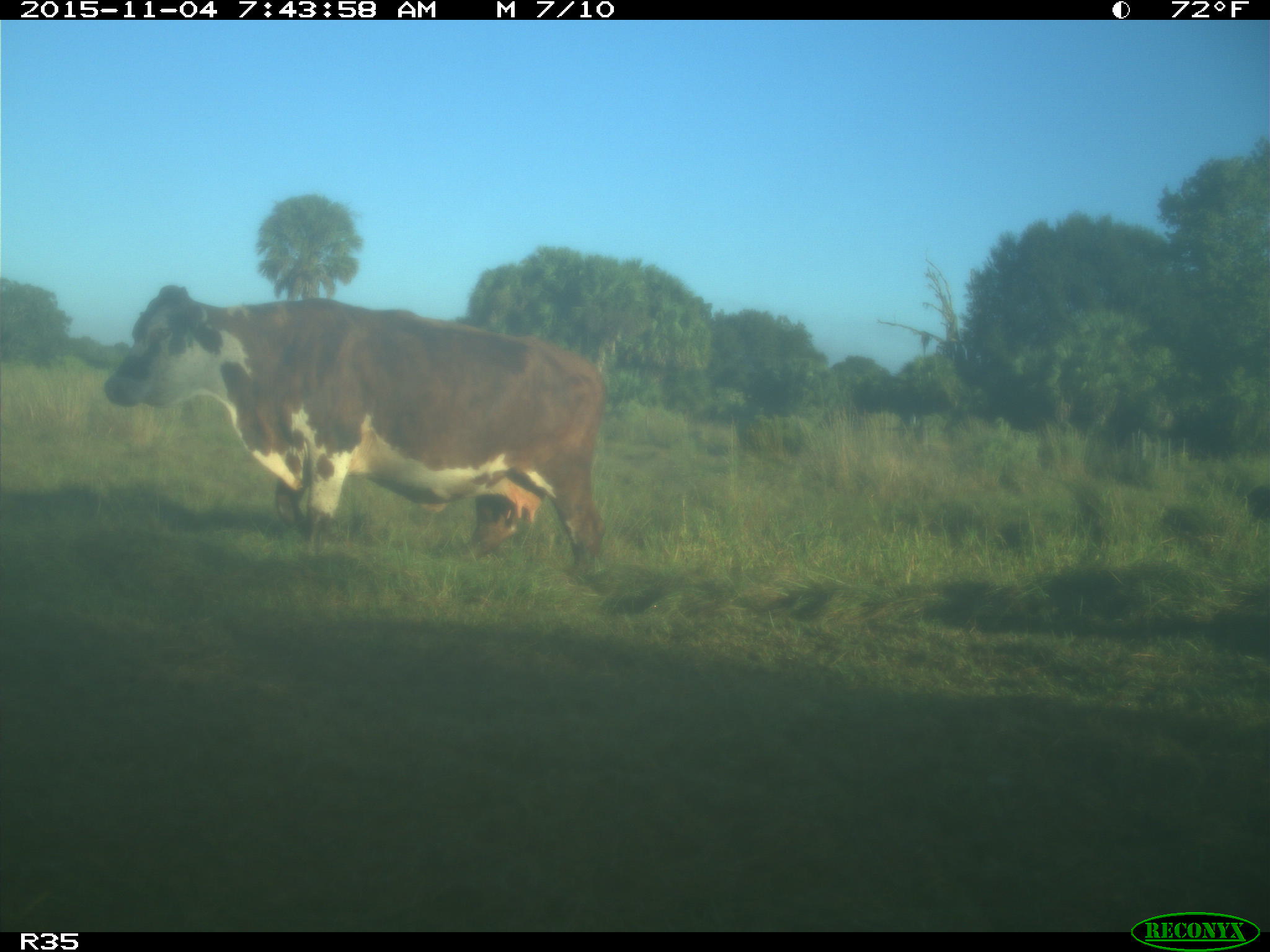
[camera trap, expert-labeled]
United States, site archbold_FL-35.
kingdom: Animalia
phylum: Chordata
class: Mammalia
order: Artiodactyla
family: Bovidae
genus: Bos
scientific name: Bos taurus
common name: domestic cow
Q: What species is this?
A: Bos taurus (domestic cow).